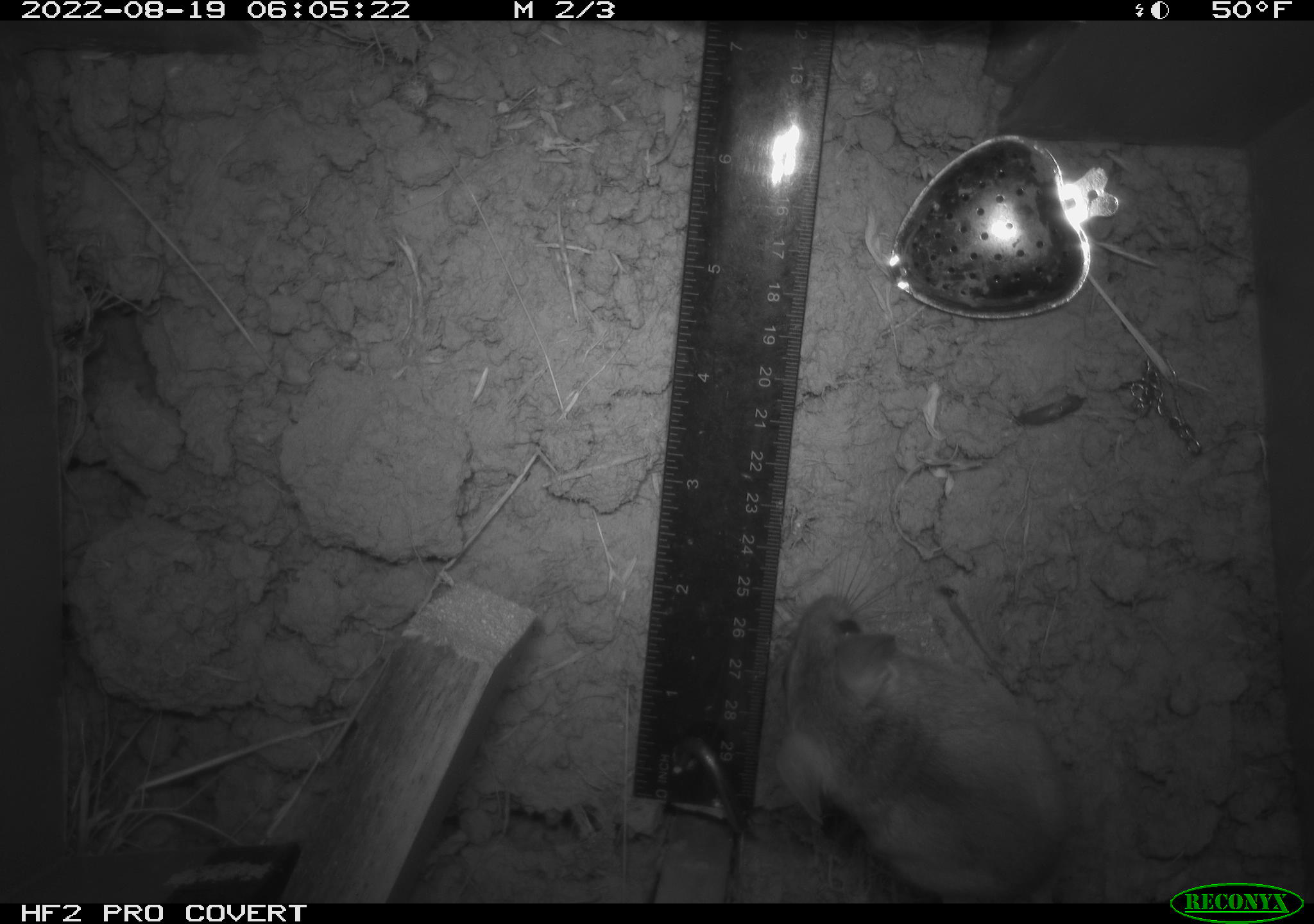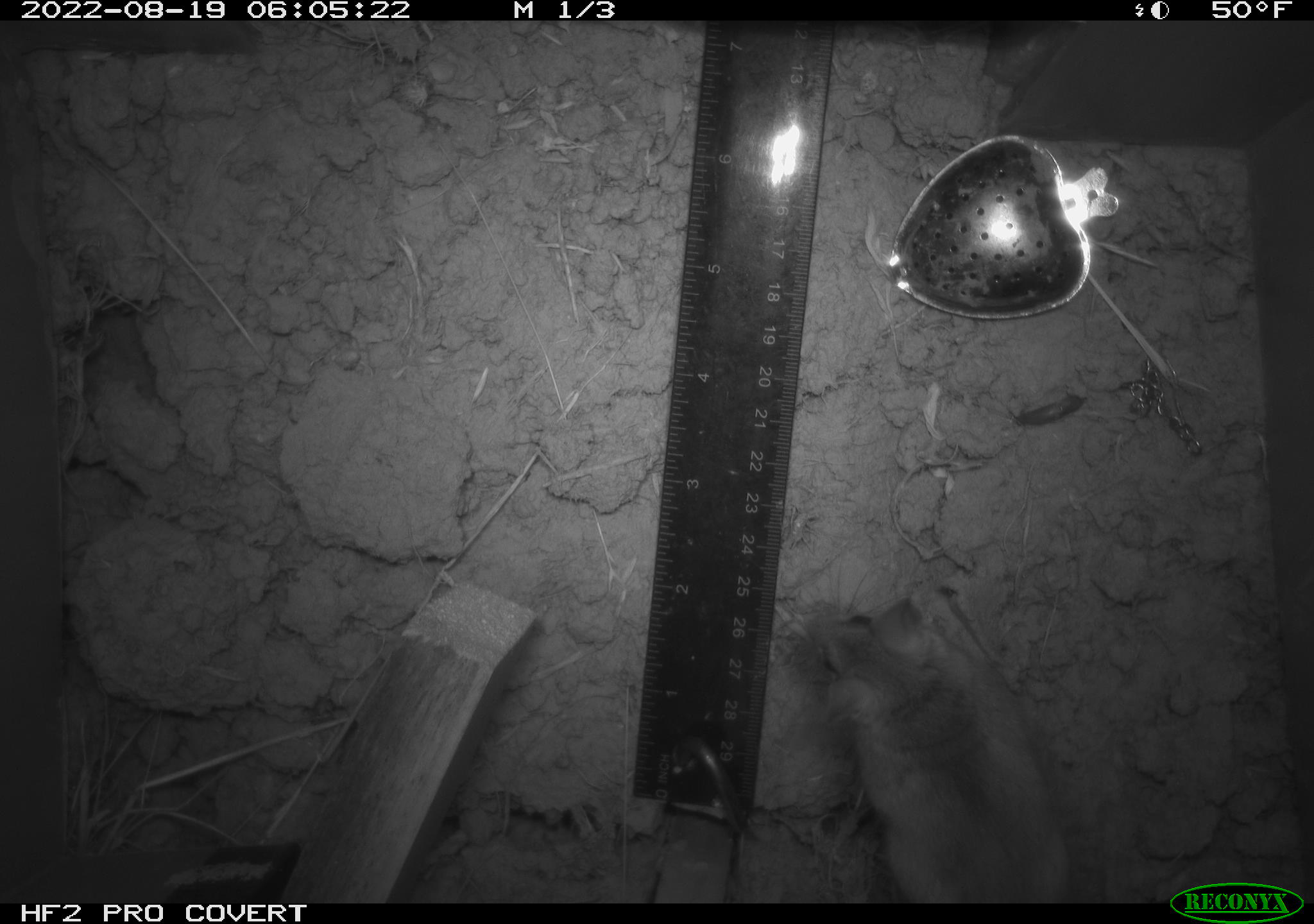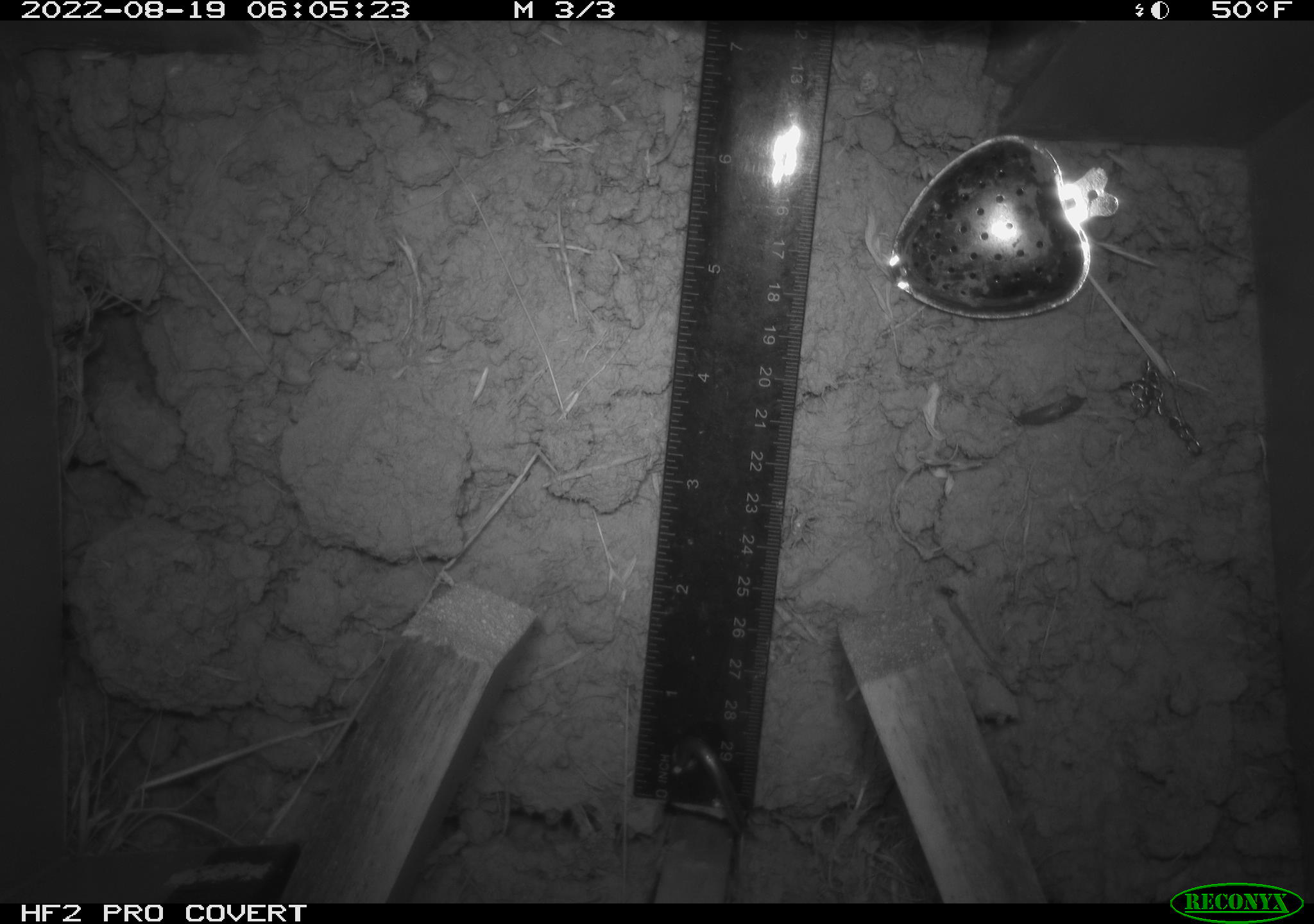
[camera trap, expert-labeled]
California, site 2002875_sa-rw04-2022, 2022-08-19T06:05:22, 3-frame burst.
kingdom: Animalia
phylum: Chordata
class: Mammalia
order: Rodentia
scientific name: Rodentia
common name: mouse species